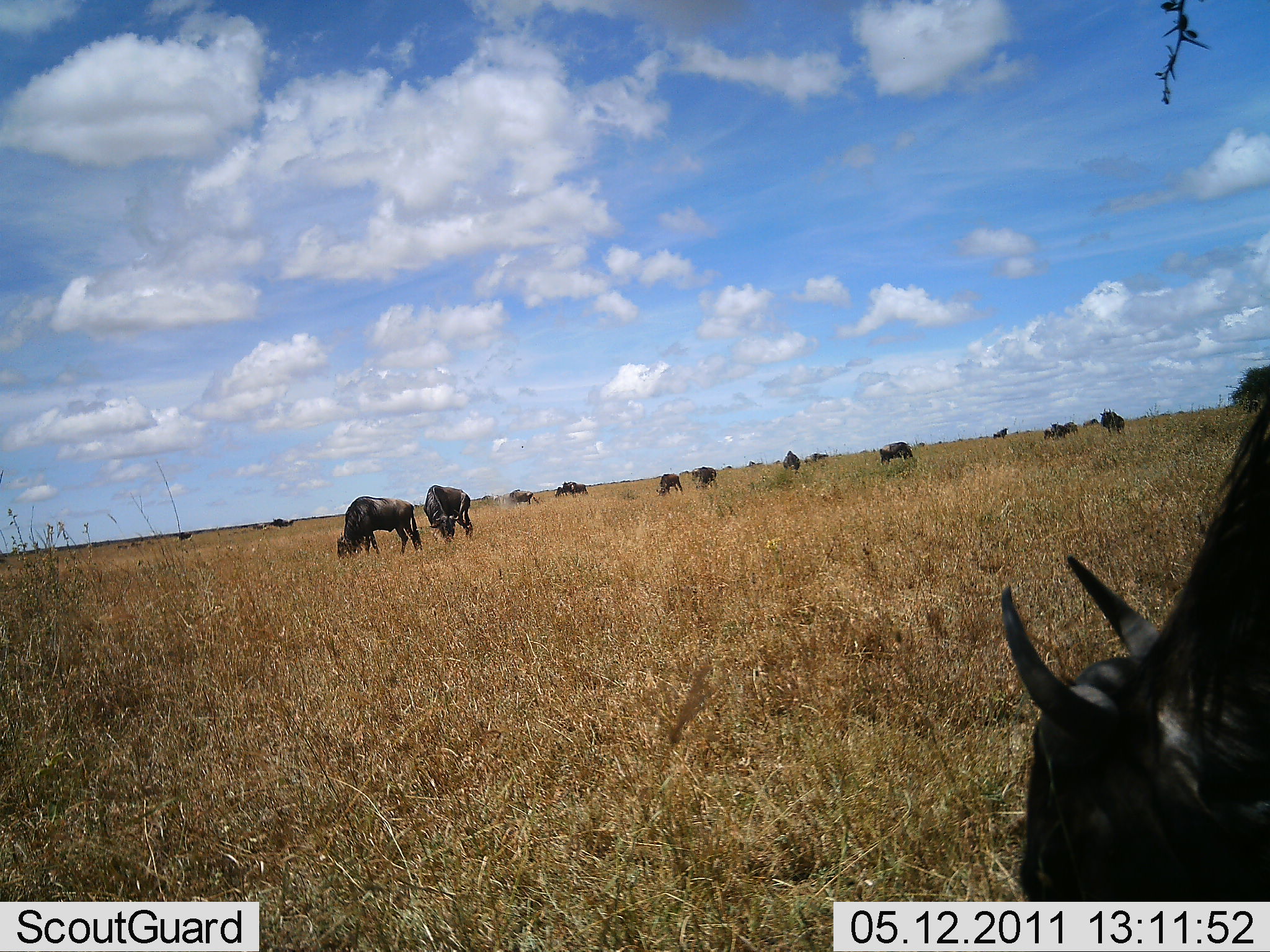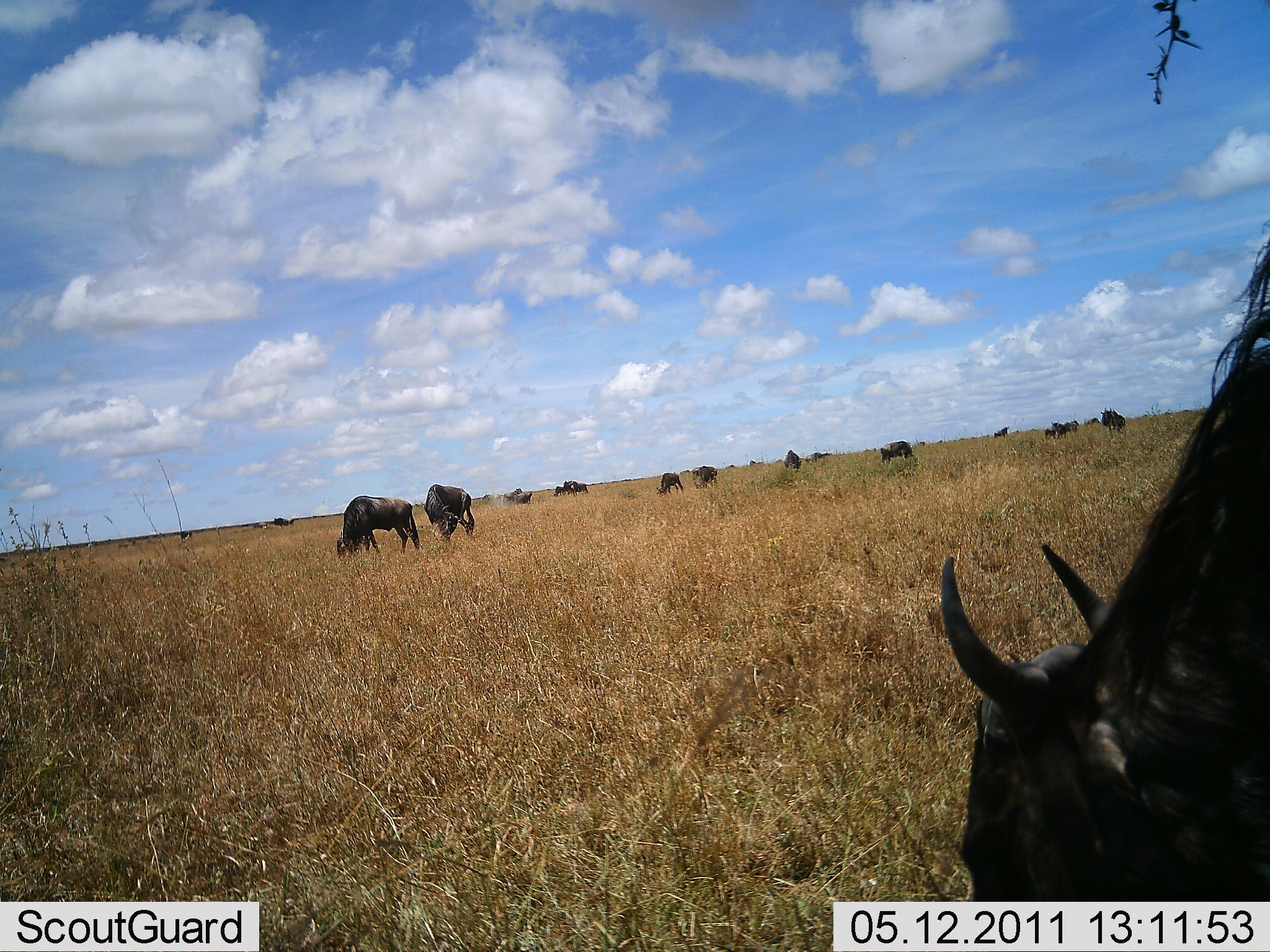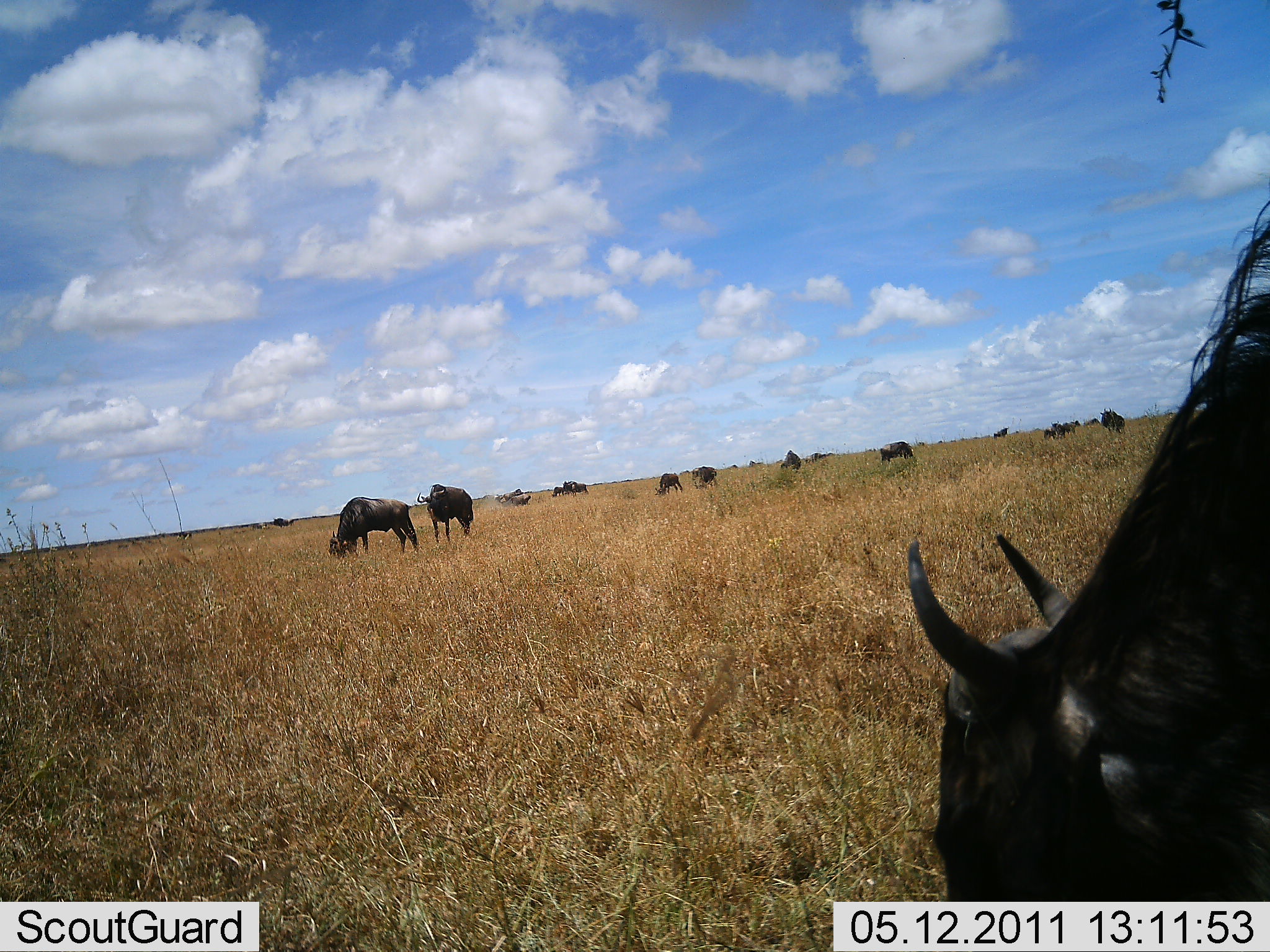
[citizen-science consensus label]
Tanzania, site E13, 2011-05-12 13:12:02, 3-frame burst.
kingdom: Animalia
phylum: Chordata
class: Mammalia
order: Artiodactyla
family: Bovidae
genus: Connochaetes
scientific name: Connochaetes taurinus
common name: blue wildebeest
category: wildebeest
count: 11-50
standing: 25%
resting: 0%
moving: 17%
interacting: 0%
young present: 8%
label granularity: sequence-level